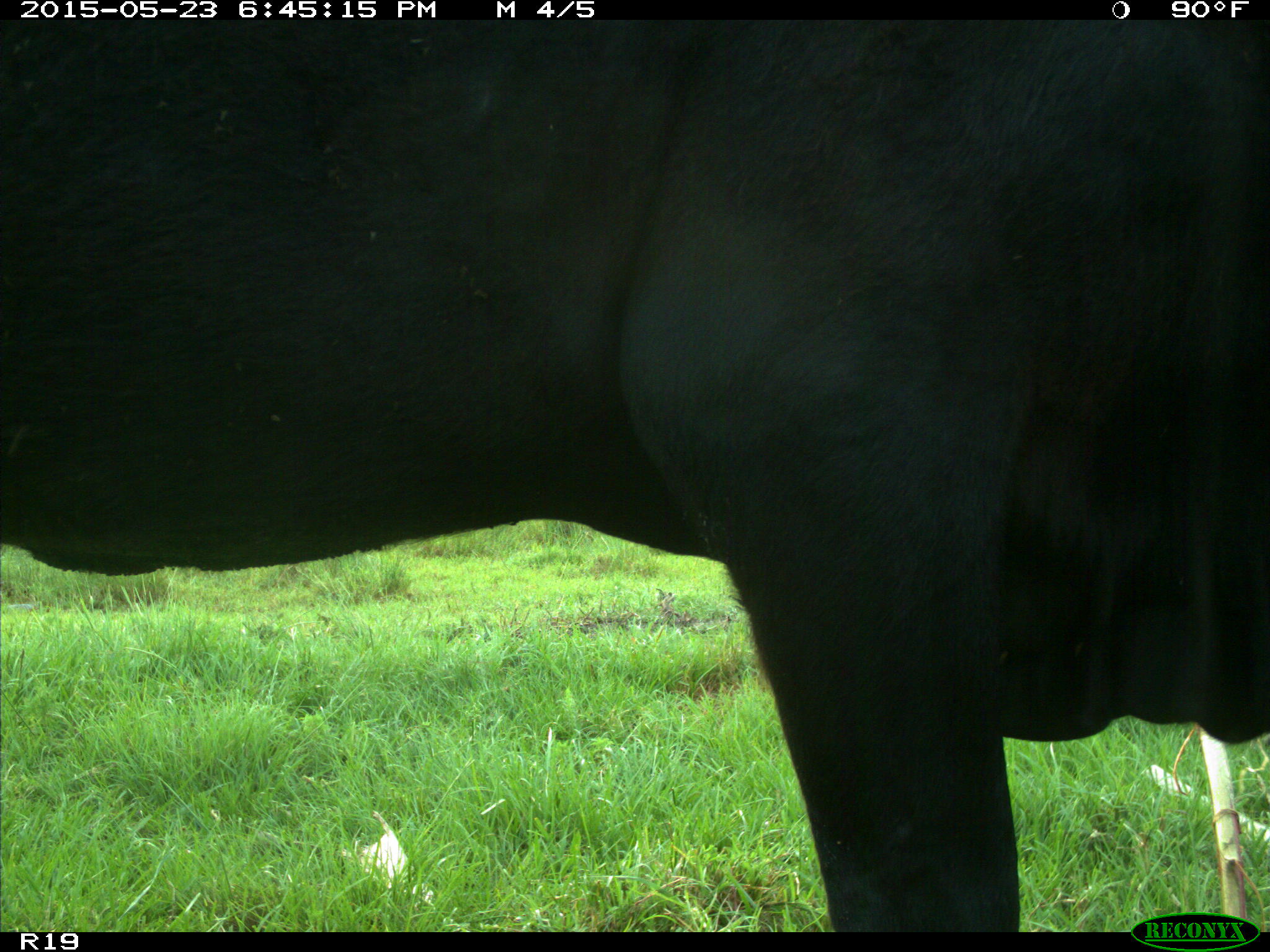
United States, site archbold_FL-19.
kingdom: Animalia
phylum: Chordata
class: Mammalia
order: Artiodactyla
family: Bovidae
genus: Bos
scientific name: Bos taurus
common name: domestic cow